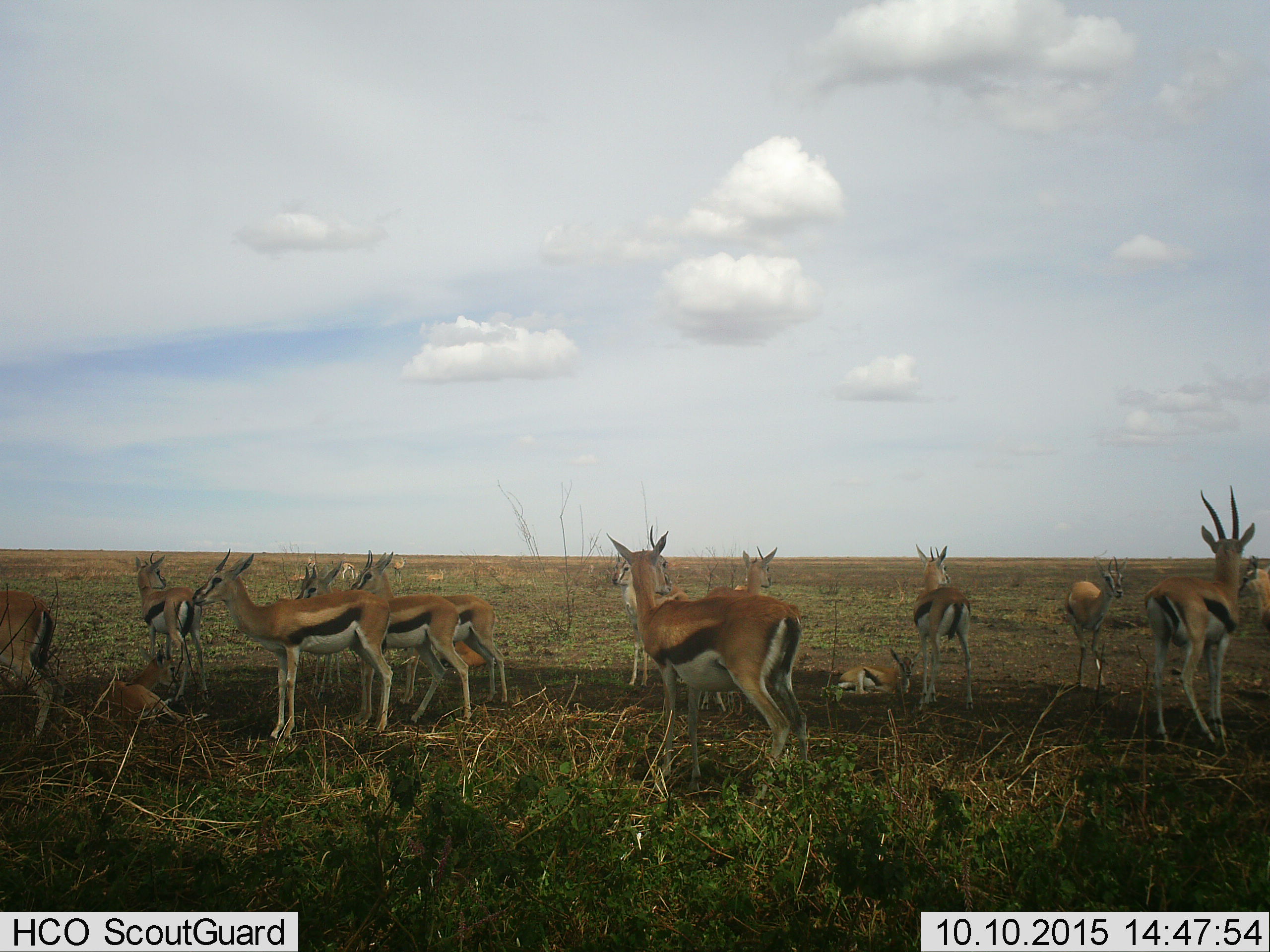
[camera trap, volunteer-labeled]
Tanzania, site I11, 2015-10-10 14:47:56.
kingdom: Animalia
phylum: Chordata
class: Mammalia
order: Artiodactyla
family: Bovidae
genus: Eudorcas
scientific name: Eudorcas thomsonii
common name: thomson's gazelle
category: gazellethomsons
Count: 11-50.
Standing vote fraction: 100%.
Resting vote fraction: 71%.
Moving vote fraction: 29%.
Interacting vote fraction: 14%.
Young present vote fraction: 71%.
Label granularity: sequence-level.